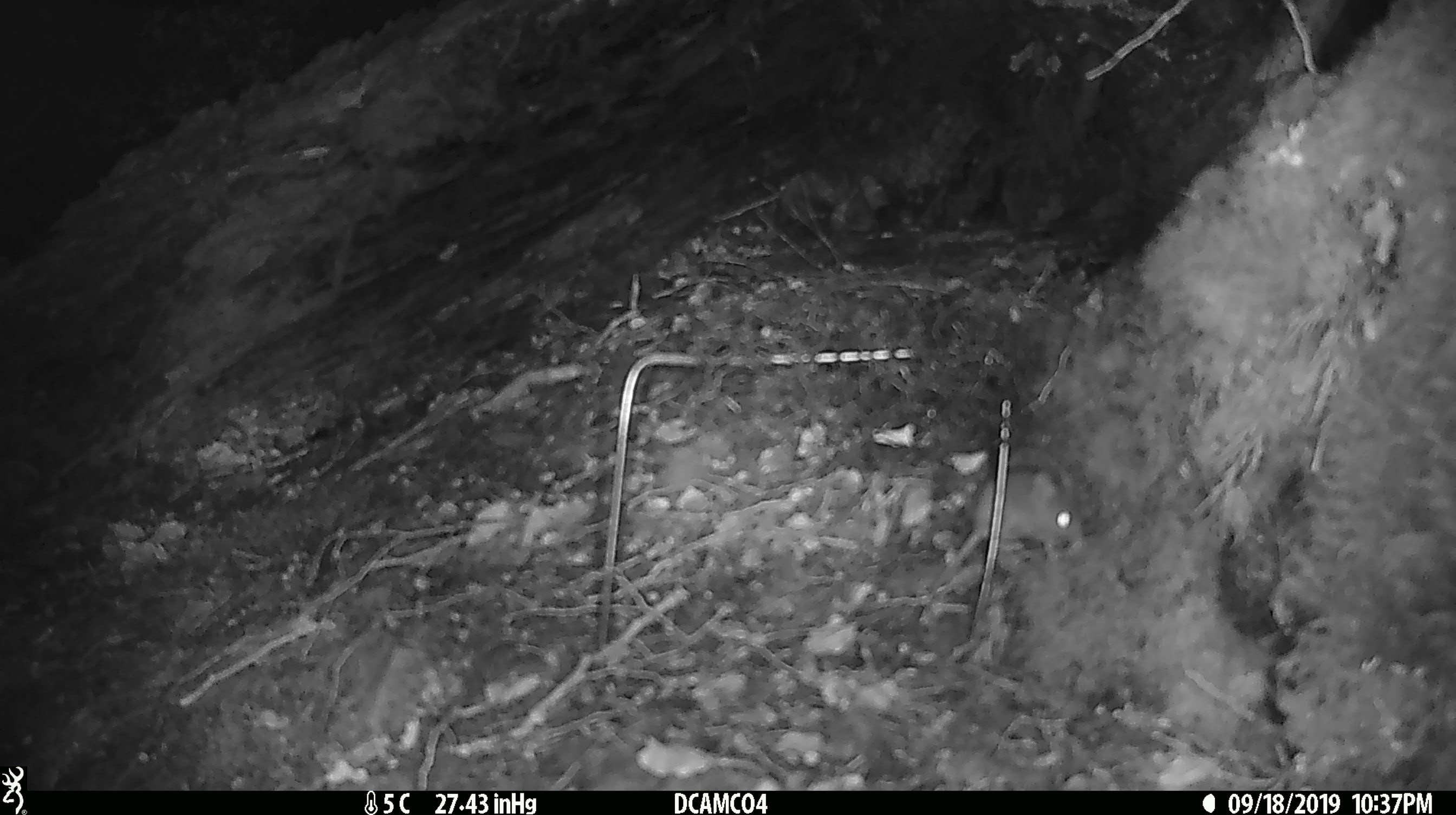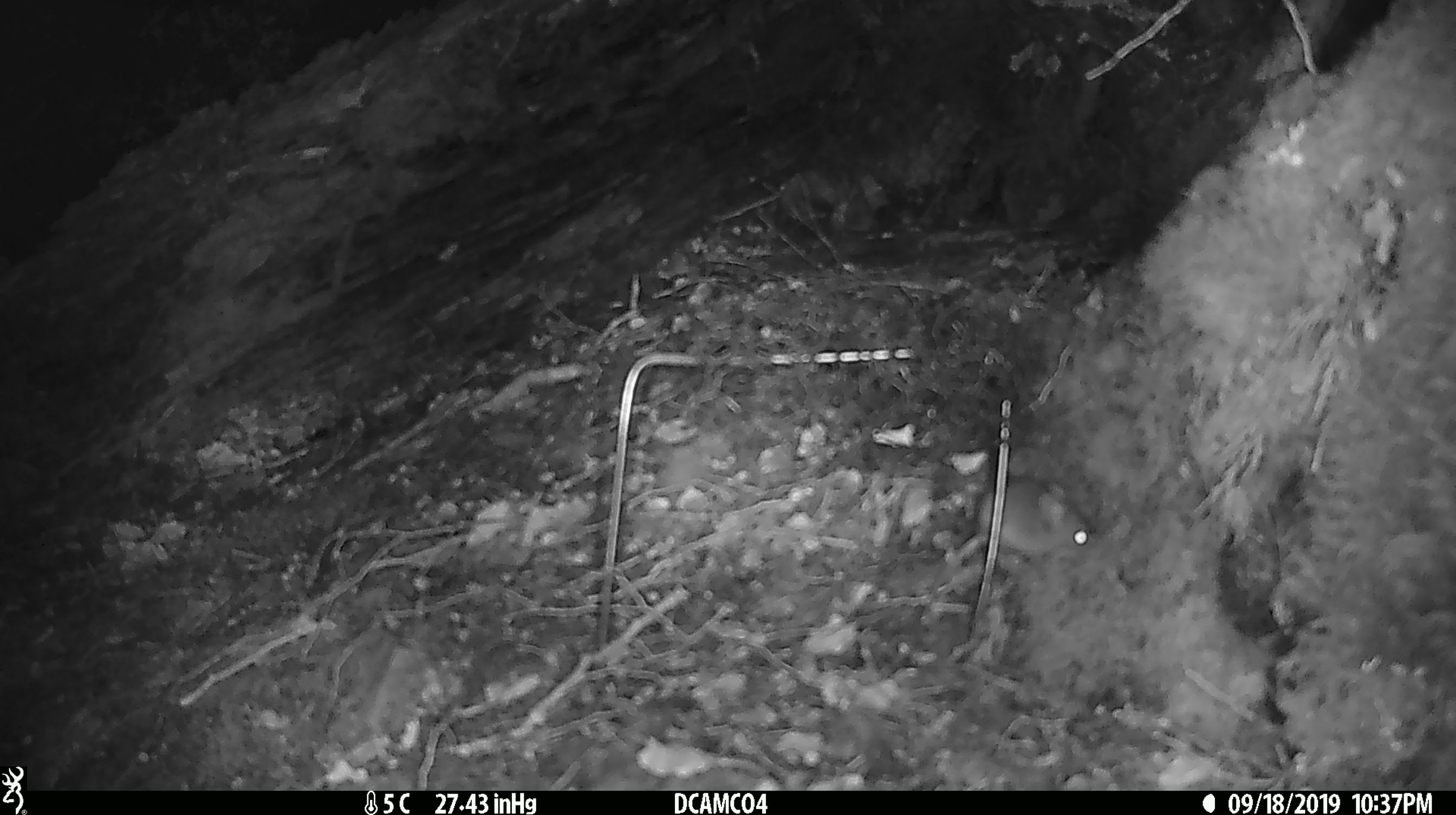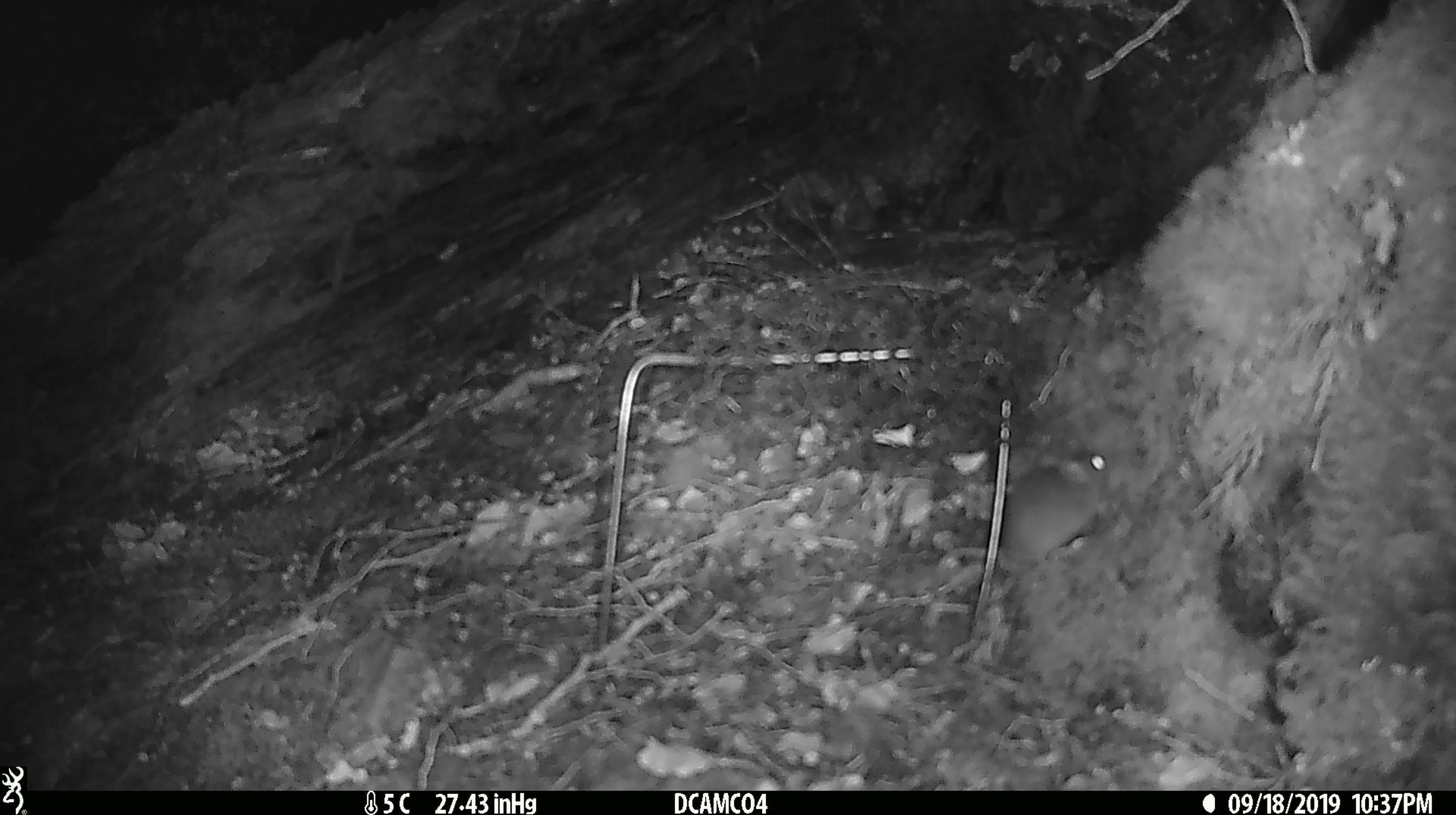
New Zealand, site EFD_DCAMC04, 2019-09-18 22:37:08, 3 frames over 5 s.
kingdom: Animalia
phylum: Chordata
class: Mammalia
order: Rodentia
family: Muridae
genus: Mus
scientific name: Mus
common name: mouse